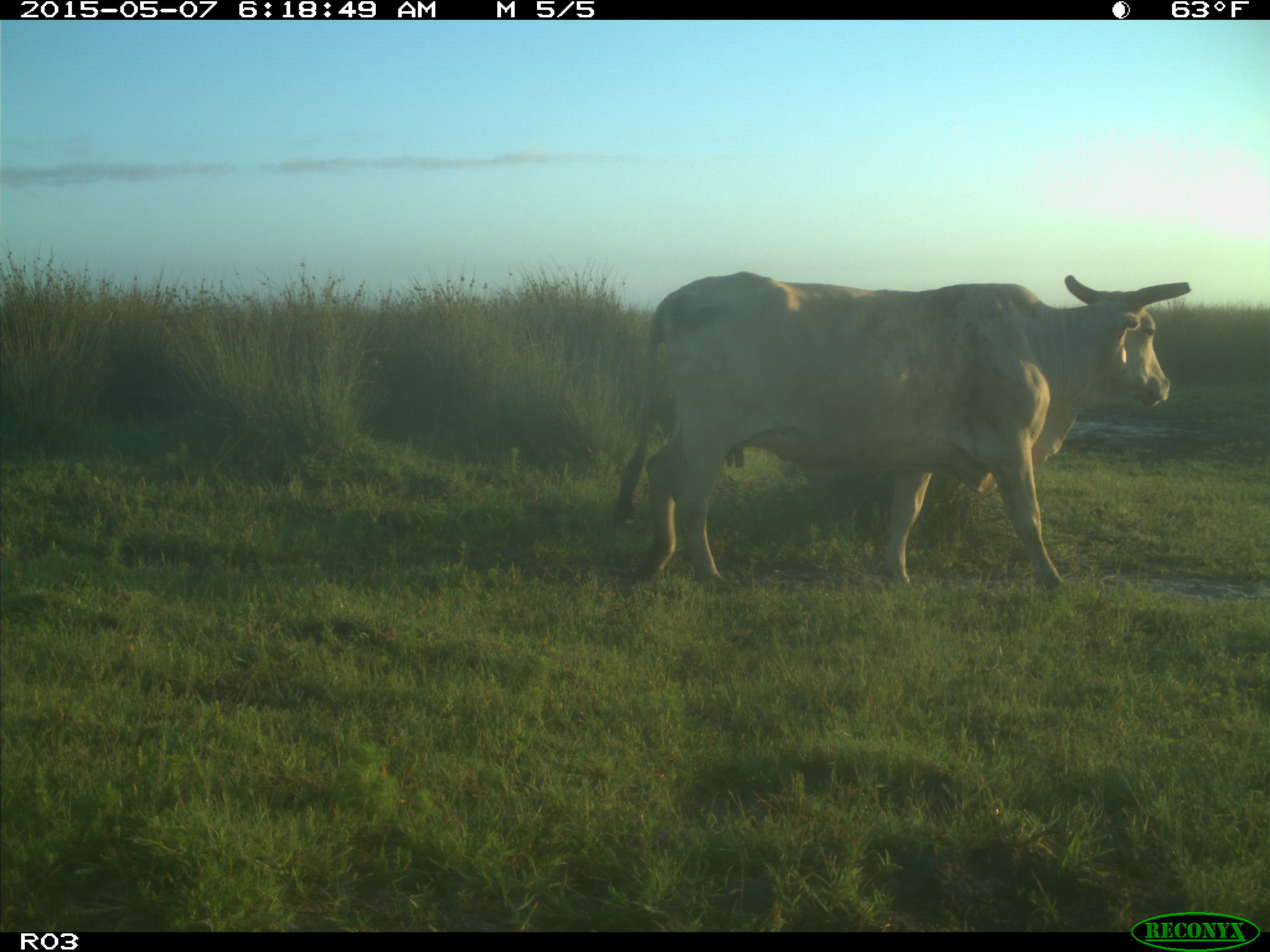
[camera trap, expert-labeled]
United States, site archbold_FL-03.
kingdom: Animalia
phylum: Chordata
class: Mammalia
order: Artiodactyla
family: Bovidae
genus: Bos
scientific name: Bos taurus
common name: domestic cow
Bos taurus (domestic cow).